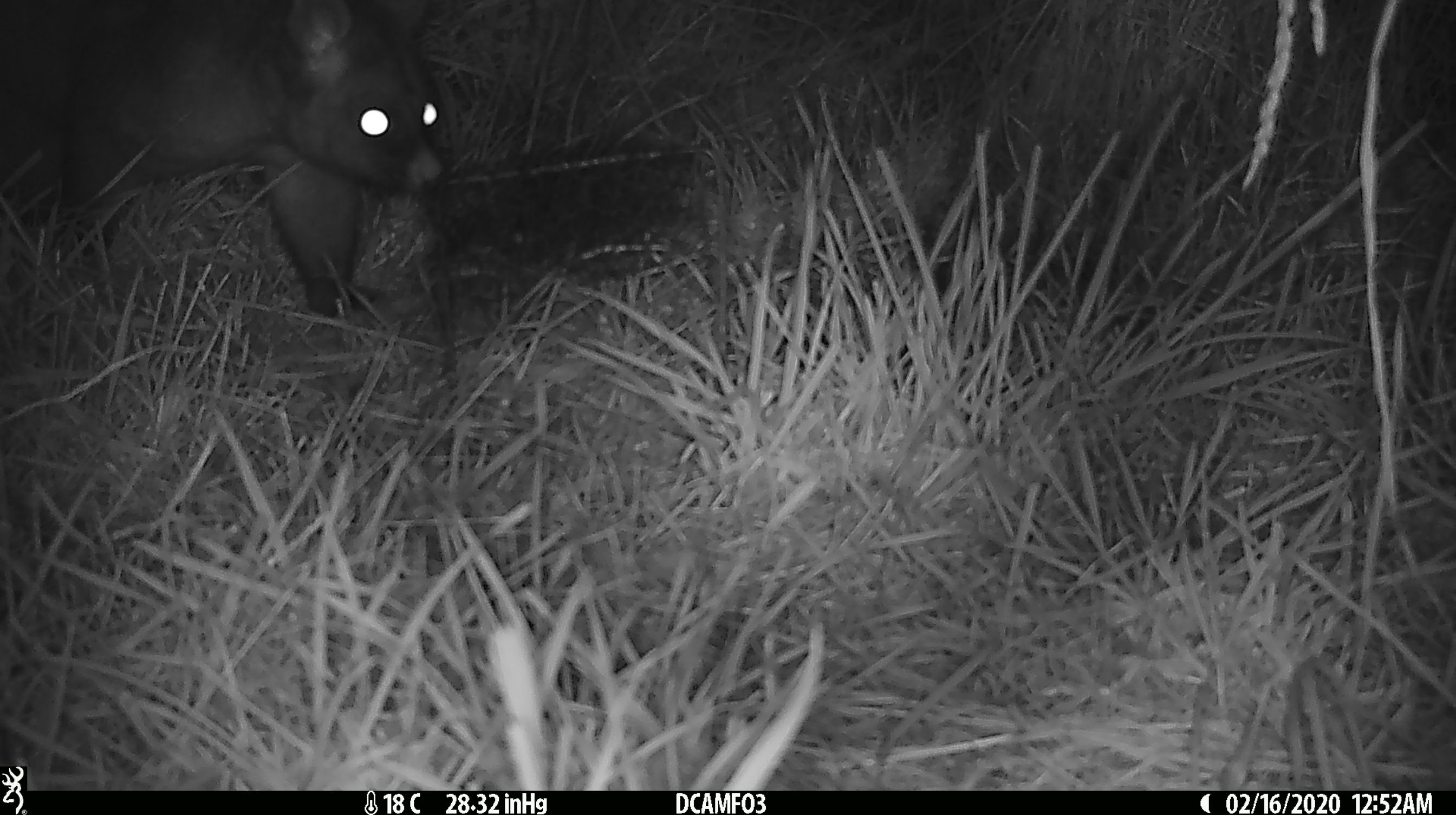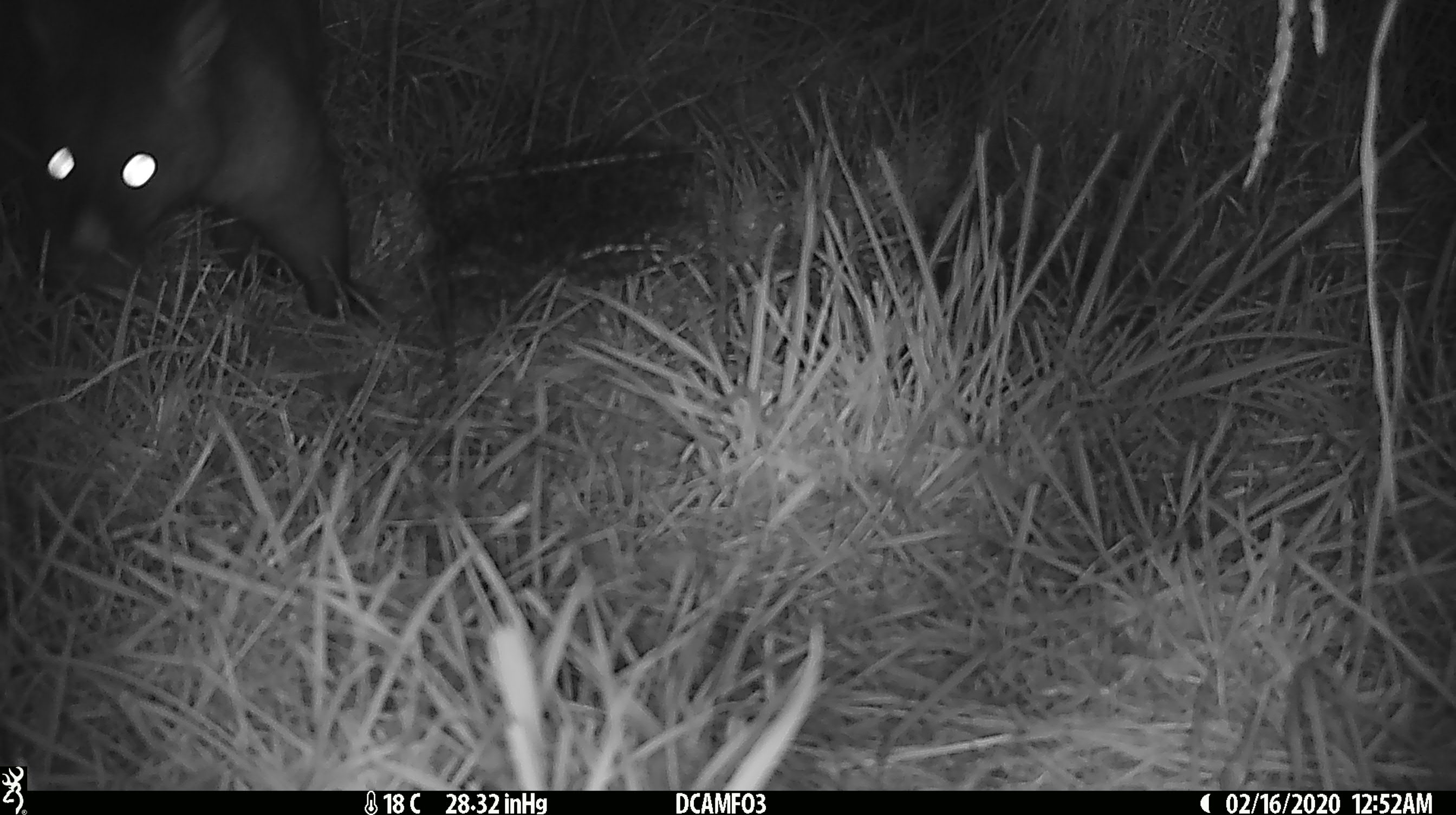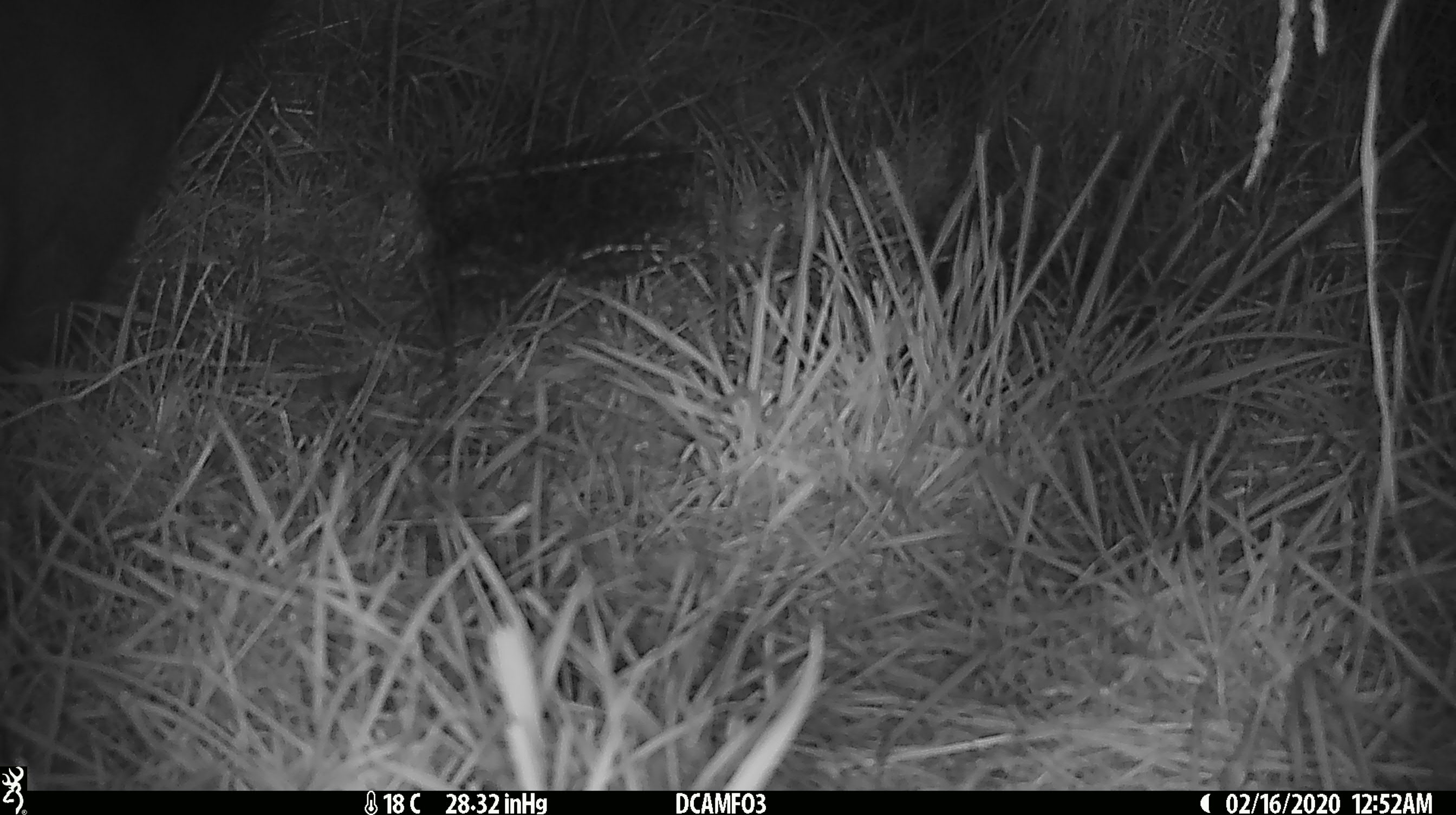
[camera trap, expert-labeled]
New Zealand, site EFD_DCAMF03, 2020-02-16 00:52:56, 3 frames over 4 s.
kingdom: Animalia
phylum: Chordata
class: Mammalia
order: Diprotodontia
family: Phalangeridae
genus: Trichosurus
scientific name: Trichosurus vulpecula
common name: common brushtail possum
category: possum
Possum (common brushtail possum) (Trichosurus vulpecula).